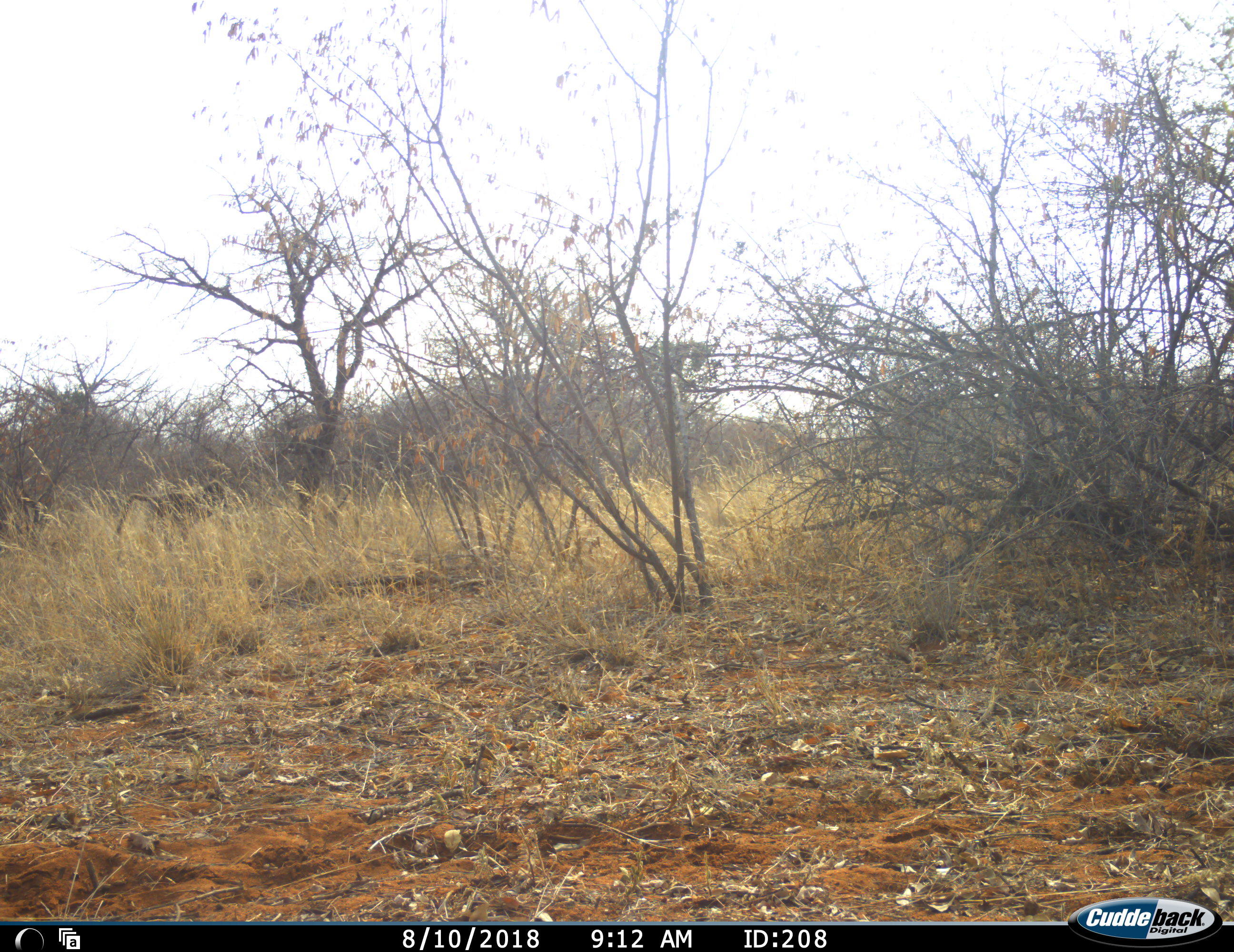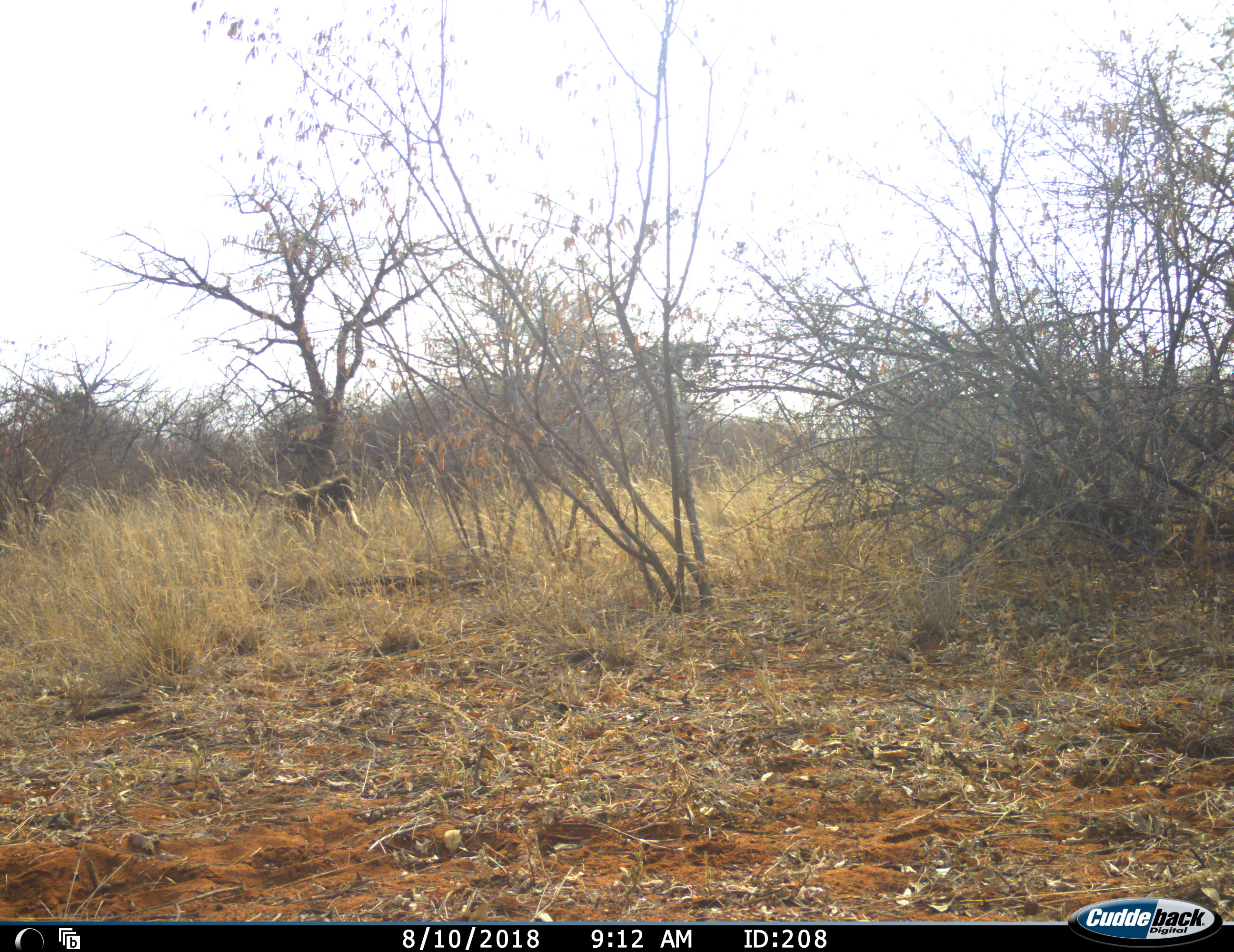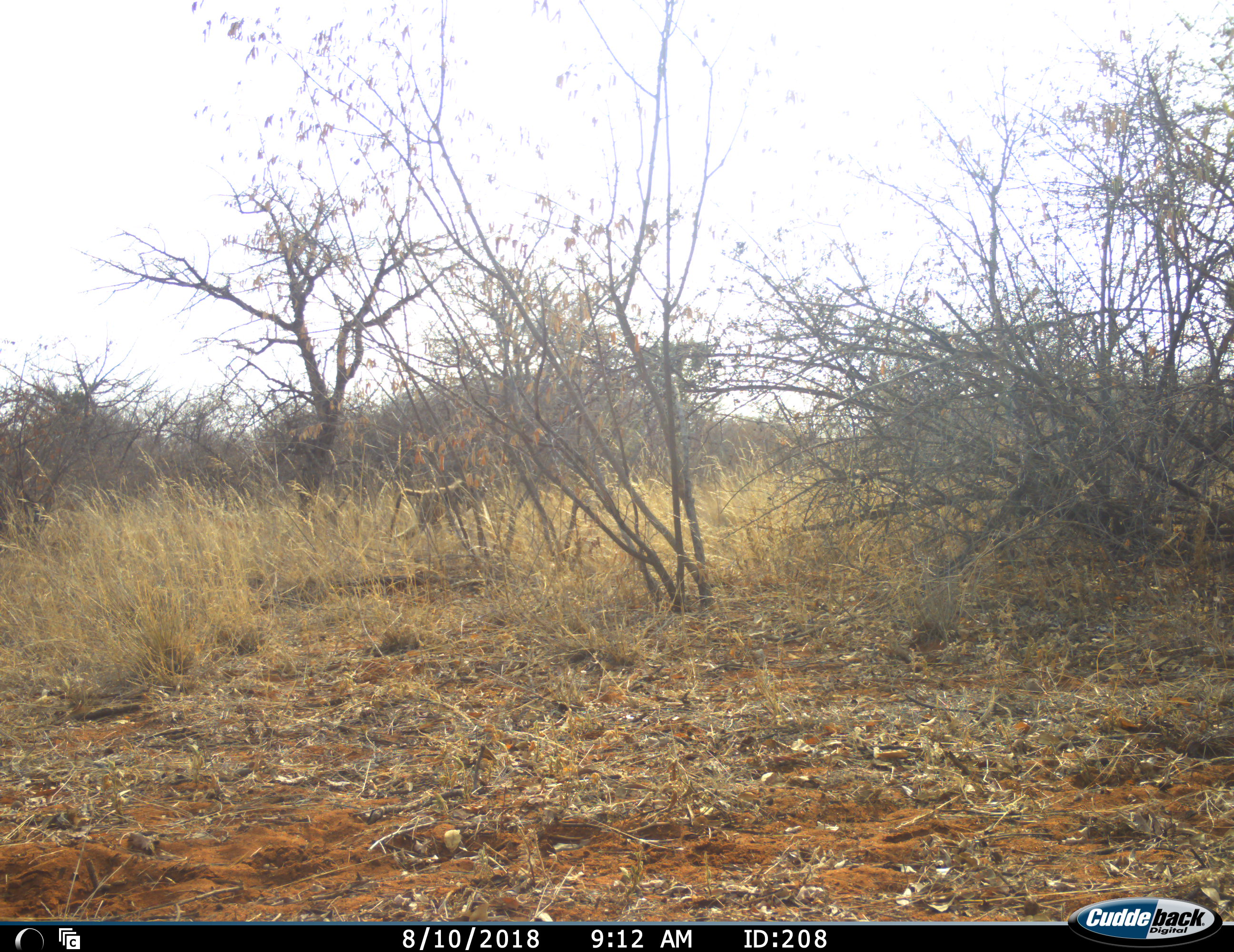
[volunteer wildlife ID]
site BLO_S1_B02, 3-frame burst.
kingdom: Animalia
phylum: Chordata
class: Mammalia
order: Primates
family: Cercopithecidae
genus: Papio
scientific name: Papio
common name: baboon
Baboon (Papio), count 1. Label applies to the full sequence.